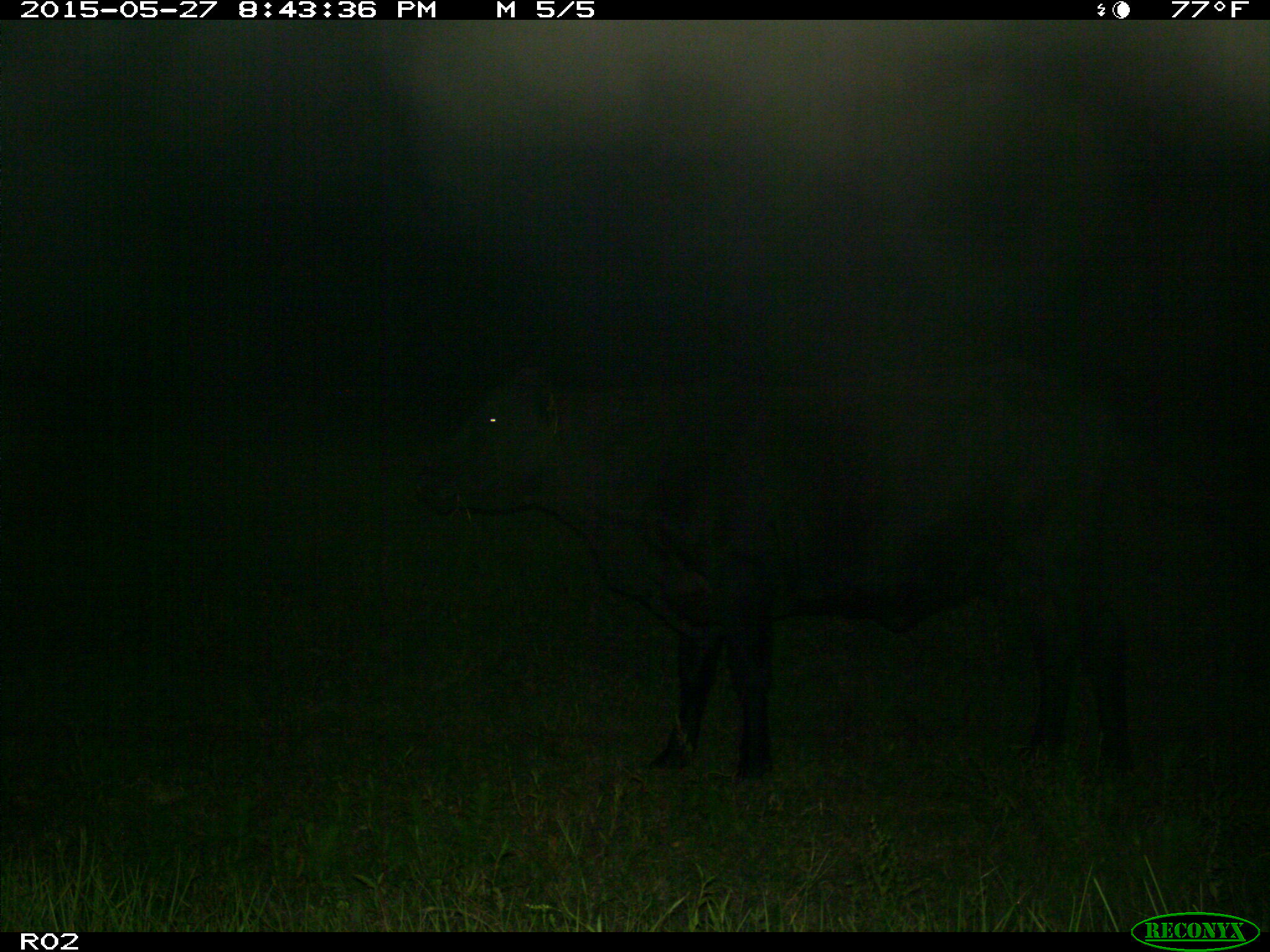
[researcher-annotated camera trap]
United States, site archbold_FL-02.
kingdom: Animalia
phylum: Chordata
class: Mammalia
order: Artiodactyla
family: Bovidae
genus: Bos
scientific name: Bos taurus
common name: domestic cow